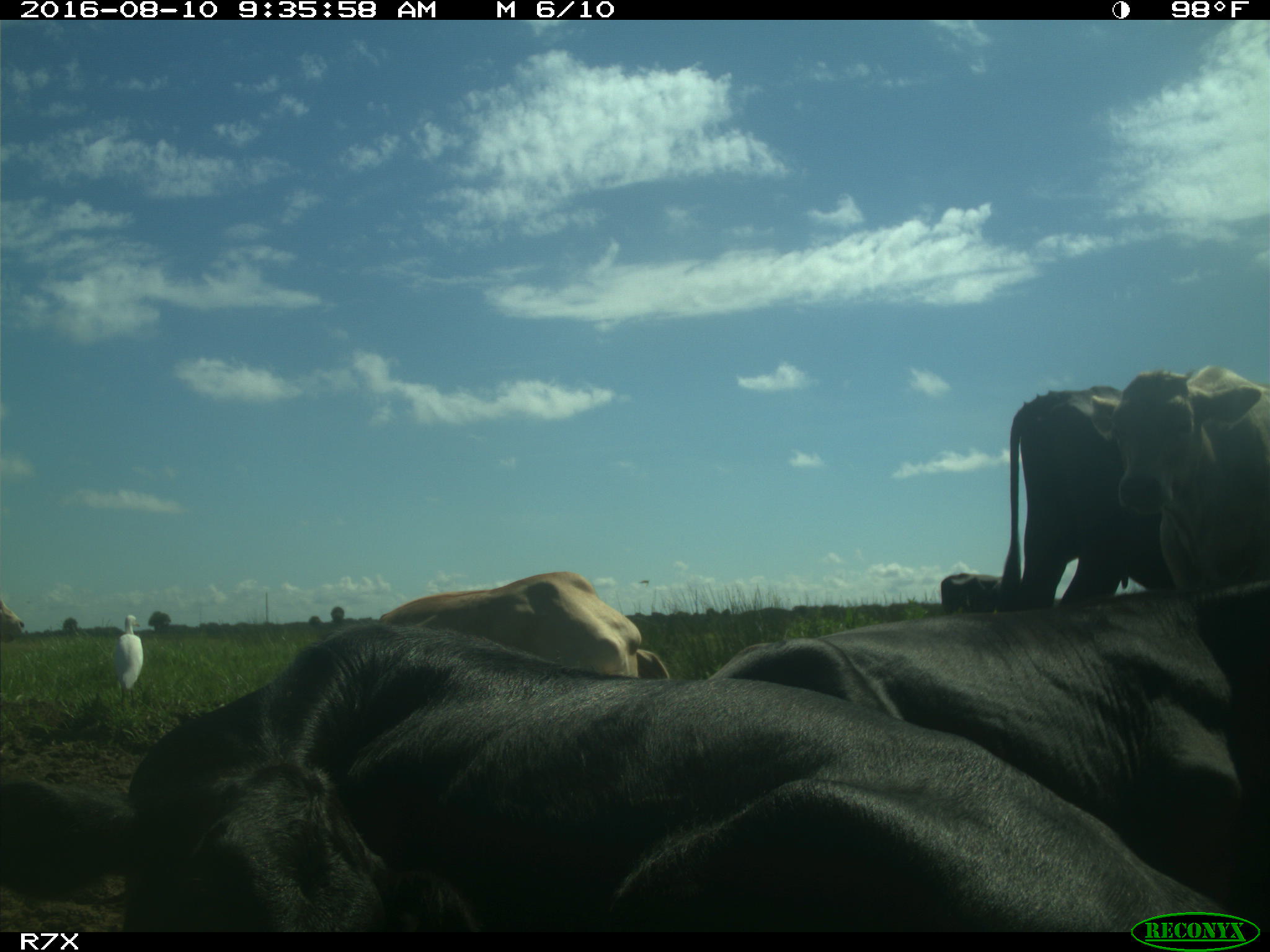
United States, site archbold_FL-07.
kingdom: Animalia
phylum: Chordata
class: Mammalia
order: Artiodactyla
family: Bovidae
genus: Bos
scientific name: Bos taurus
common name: domestic cow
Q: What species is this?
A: Bos taurus (domestic cow).